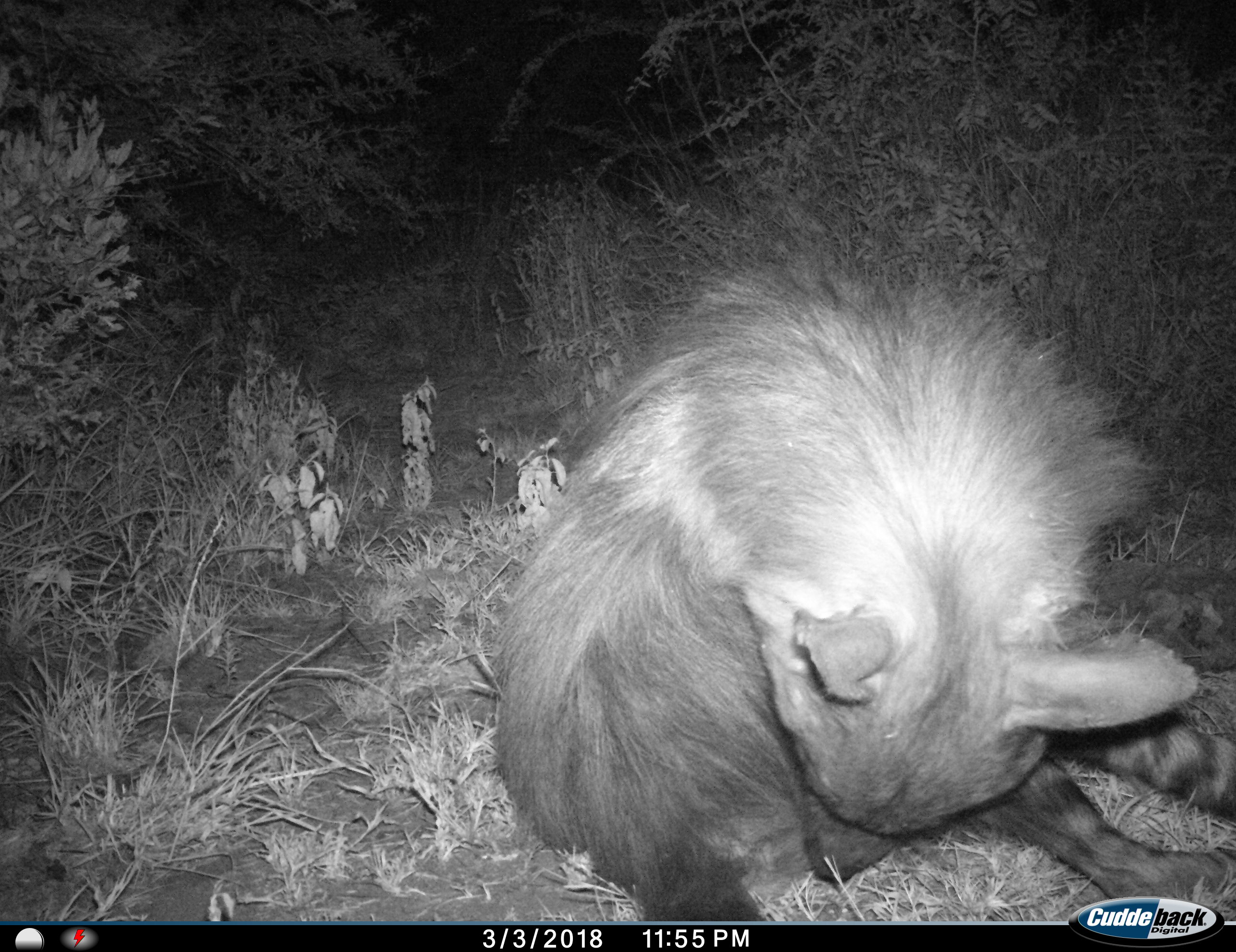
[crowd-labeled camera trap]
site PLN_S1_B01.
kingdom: Animalia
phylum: Chordata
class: Mammalia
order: Carnivora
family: Hyaenidae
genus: Parahyaena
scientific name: Parahyaena brunnea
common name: brown hyena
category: hyenabrown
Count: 1.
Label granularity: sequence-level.